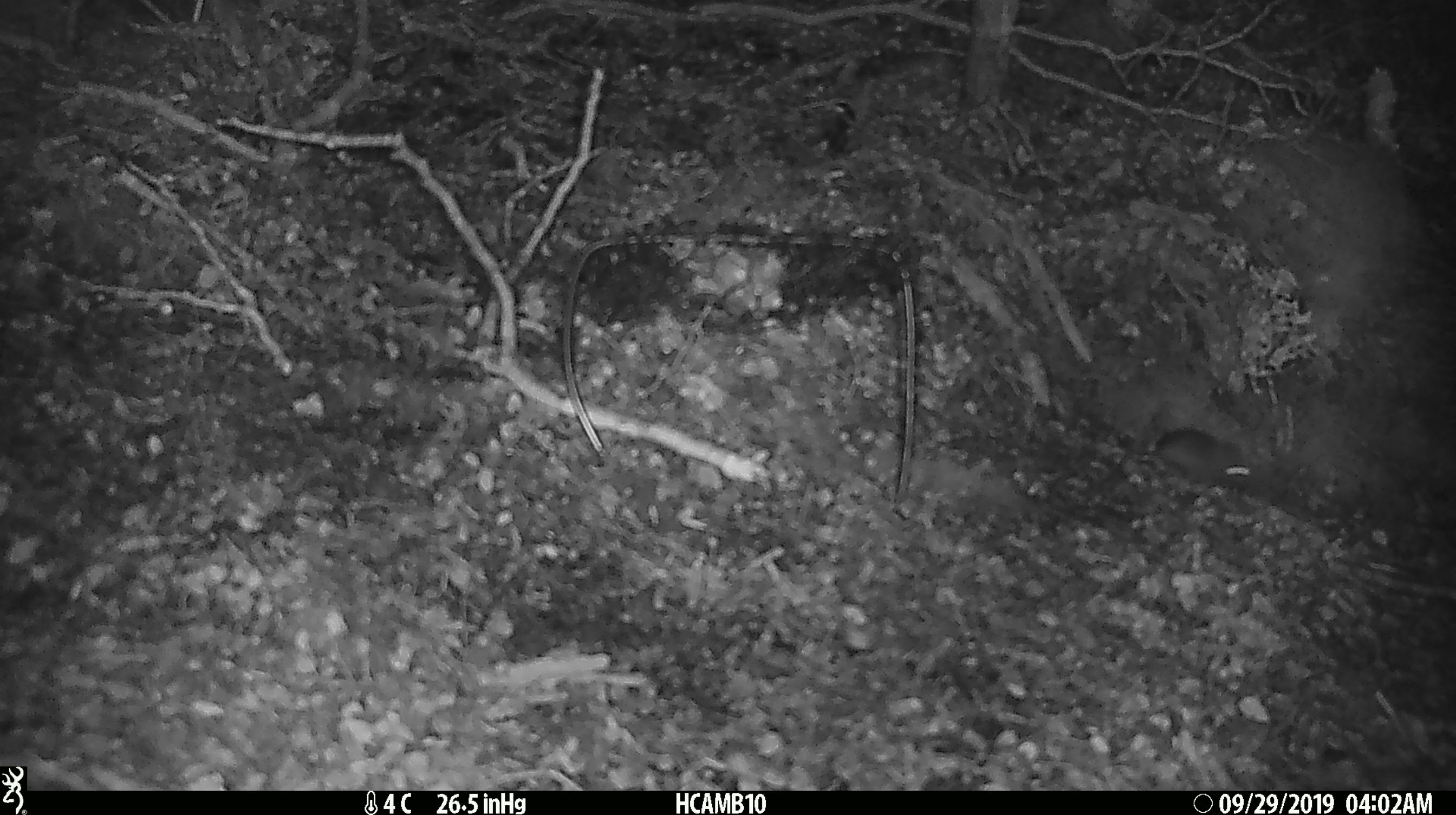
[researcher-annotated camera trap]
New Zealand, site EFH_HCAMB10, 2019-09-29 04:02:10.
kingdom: Animalia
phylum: Chordata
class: Mammalia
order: Rodentia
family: Muridae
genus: Mus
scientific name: Mus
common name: mouse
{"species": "mouse (Mus)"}